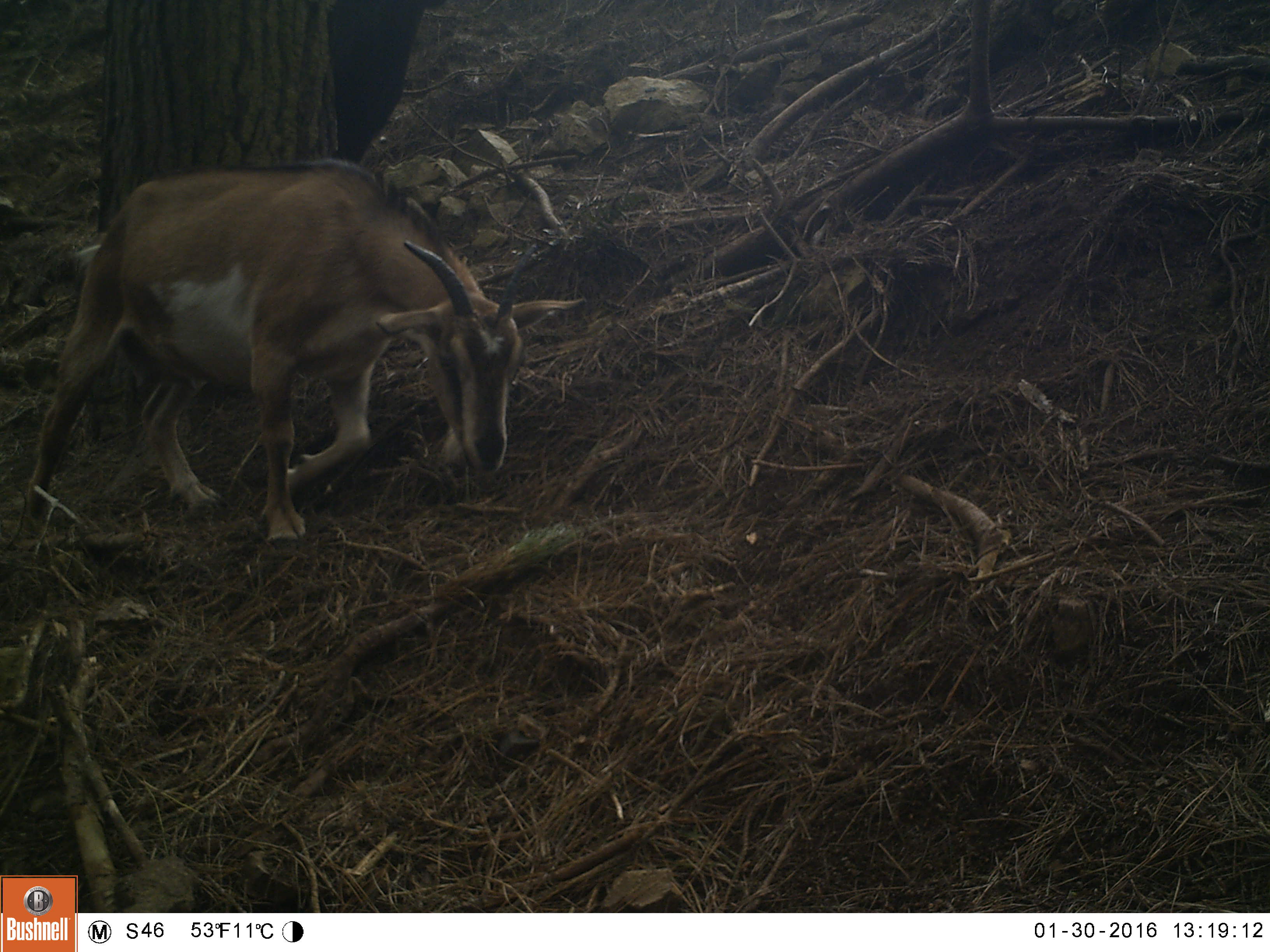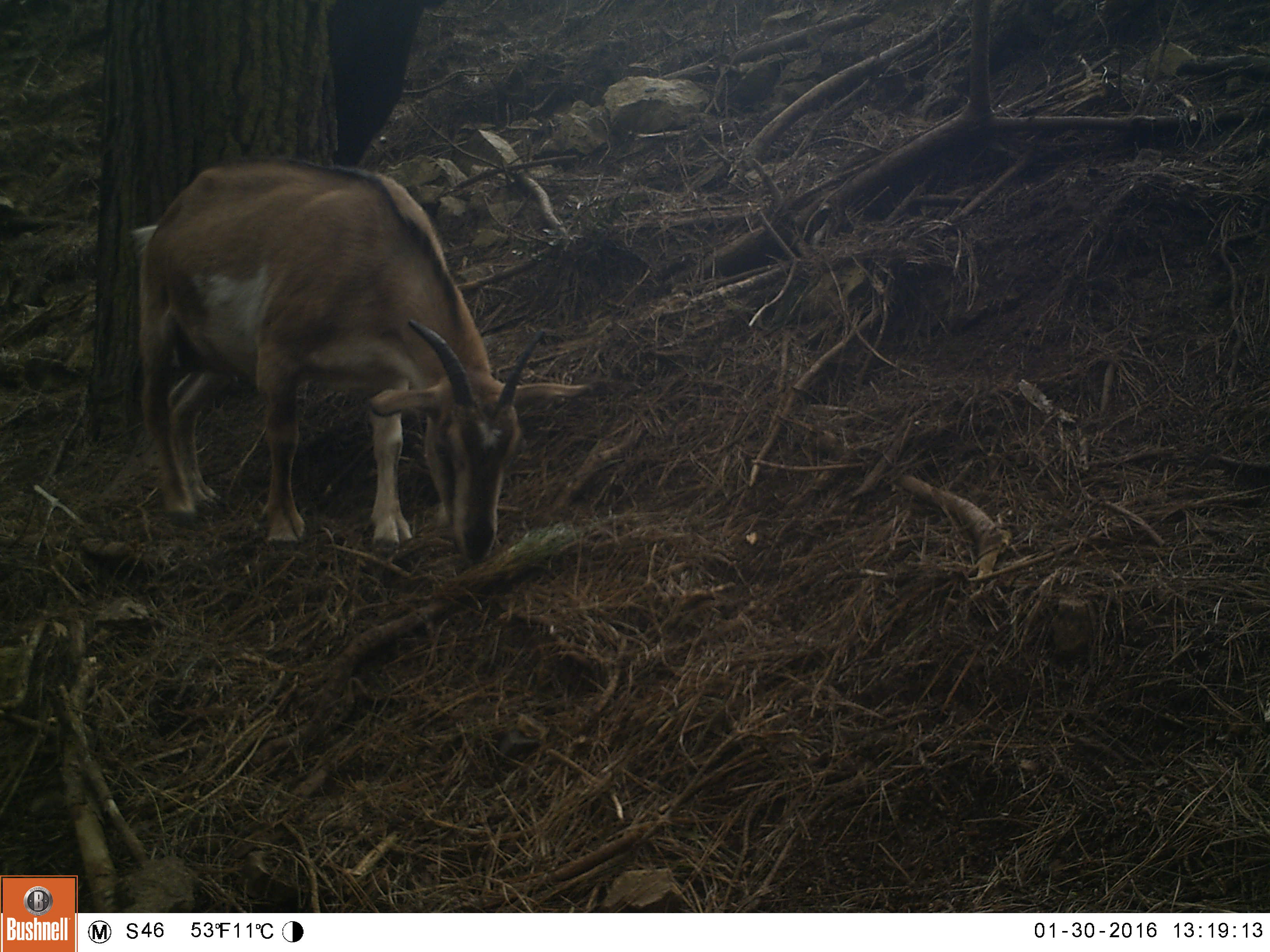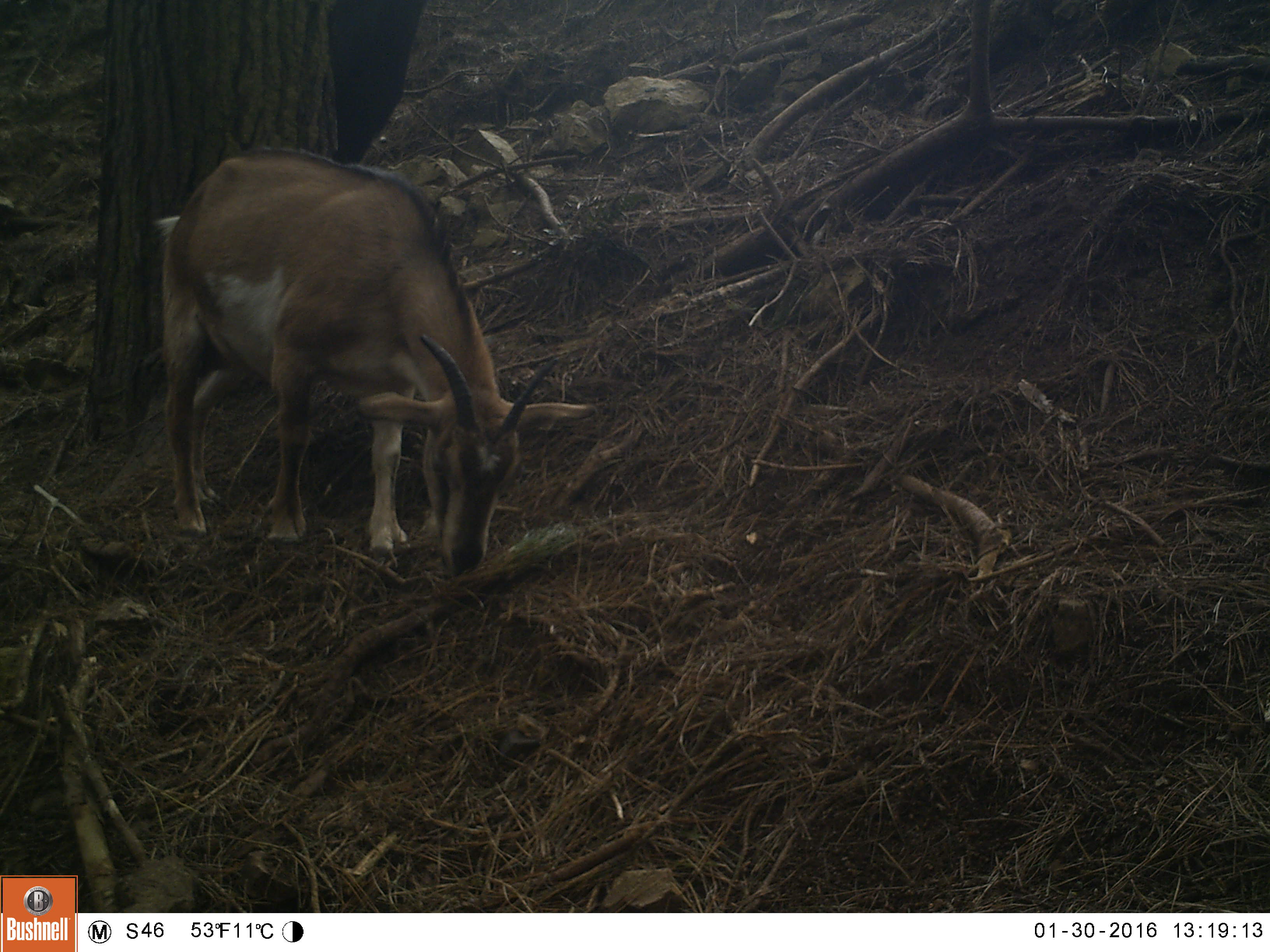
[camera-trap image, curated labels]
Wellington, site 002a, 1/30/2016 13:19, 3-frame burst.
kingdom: Animalia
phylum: Chordata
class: Mammalia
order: Artiodactyla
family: Bovidae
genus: Capra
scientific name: Capra hircus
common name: goat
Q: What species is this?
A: Goat (Capra hircus).